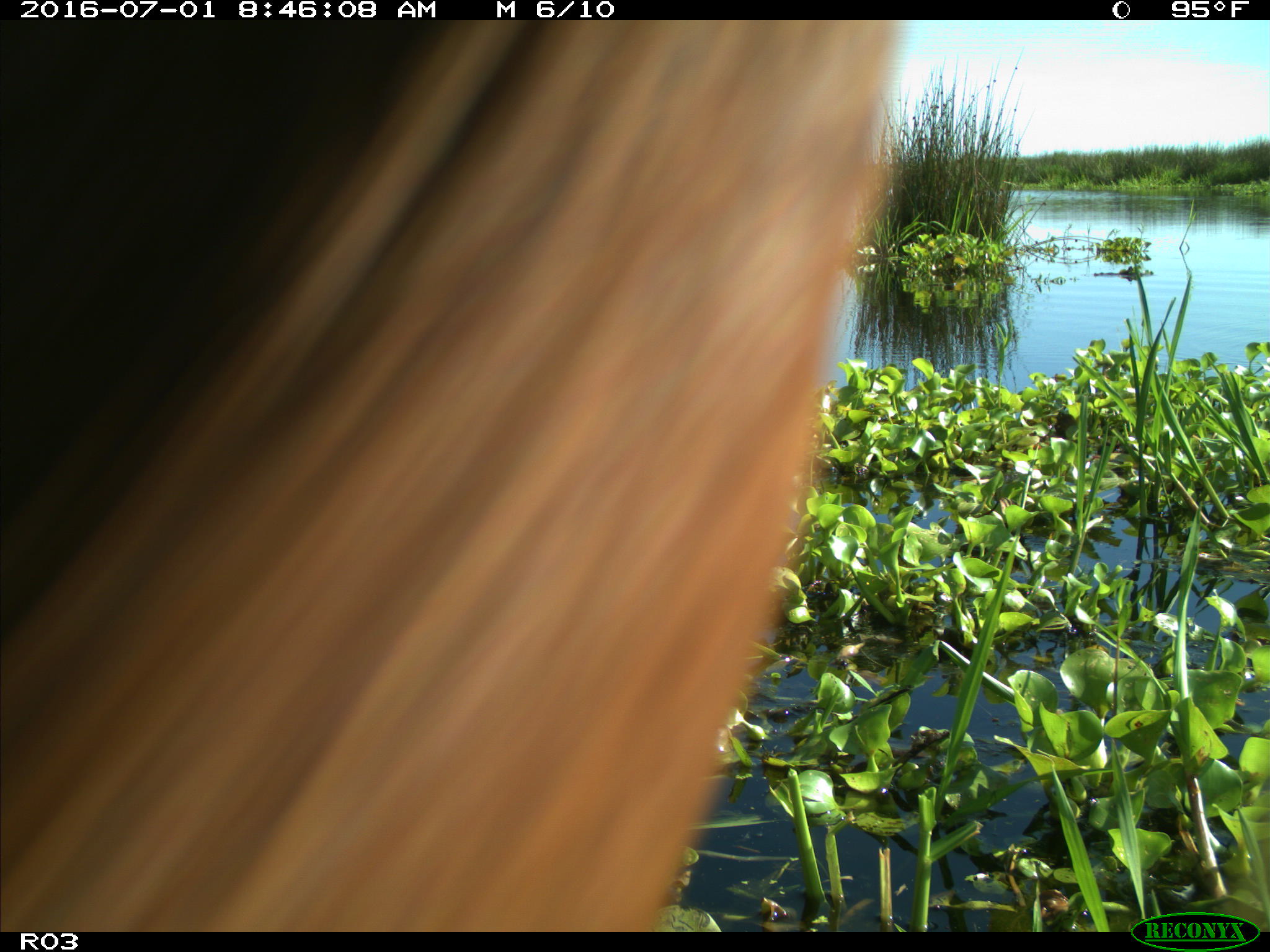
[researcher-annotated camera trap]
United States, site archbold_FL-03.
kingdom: Animalia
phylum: Chordata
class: Mammalia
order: Artiodactyla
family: Bovidae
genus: Bos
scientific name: Bos taurus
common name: domestic cow